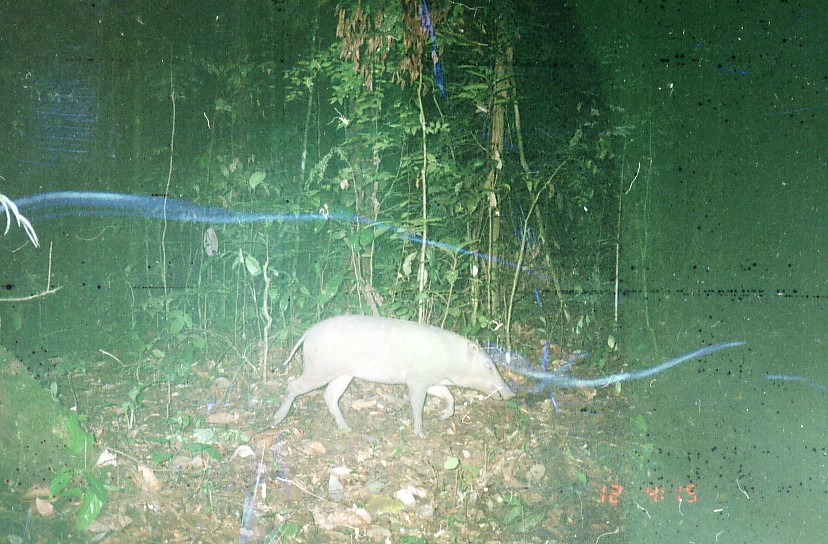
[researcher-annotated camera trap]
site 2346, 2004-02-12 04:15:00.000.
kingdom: Animalia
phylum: Chordata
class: Mammalia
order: Artiodactyla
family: Suidae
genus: Sus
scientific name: Sus scrofa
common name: wild boar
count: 1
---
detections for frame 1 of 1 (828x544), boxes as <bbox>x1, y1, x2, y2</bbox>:
sus scrofa: <bbox>274, 314, 517, 438</bbox>